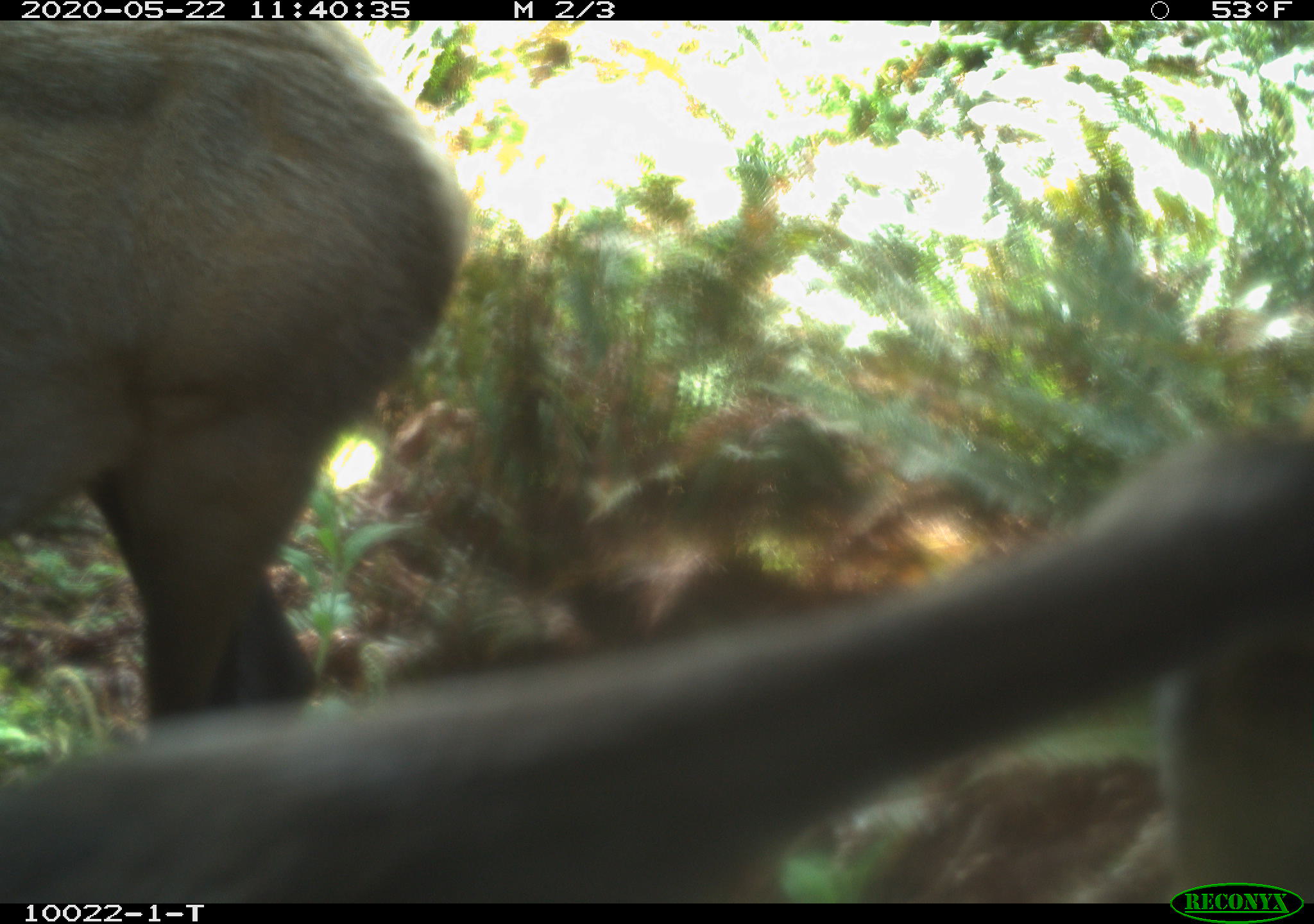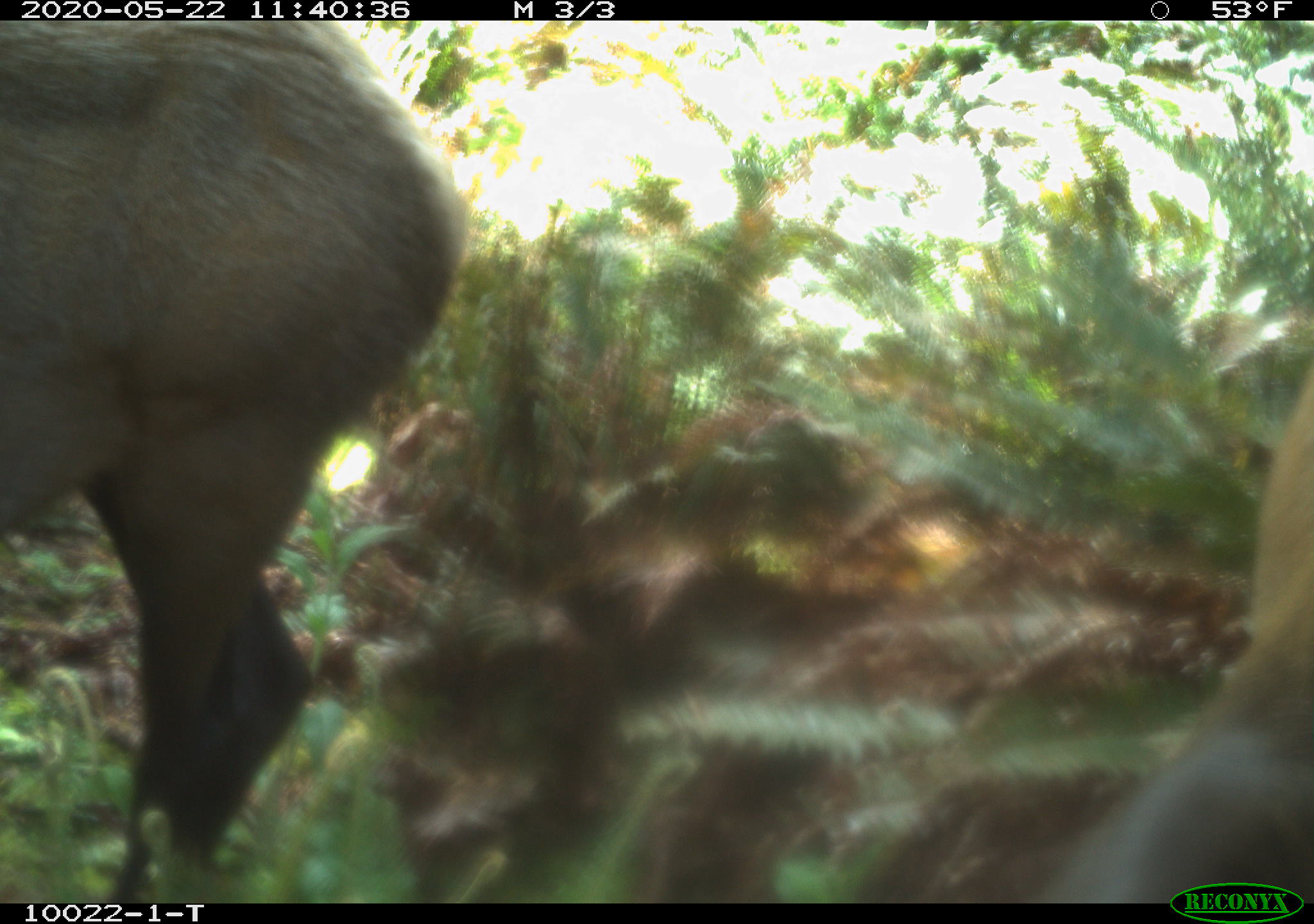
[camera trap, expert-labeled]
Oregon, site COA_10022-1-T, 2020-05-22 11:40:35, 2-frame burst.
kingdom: Animalia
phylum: Chordata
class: Mammalia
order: Artiodactyla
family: Cervidae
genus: Cervus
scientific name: Cervus canadensis roosevelti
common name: roosevelt elk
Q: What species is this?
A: Roosevelt elk (Cervus canadensis roosevelti).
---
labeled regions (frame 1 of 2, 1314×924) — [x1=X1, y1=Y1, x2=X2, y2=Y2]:
roosevelt elk: [x1=1, y1=19, x2=475, y2=721]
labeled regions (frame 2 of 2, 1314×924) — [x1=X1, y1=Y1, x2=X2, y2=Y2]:
roosevelt elk: [x1=3, y1=24, x2=484, y2=888]